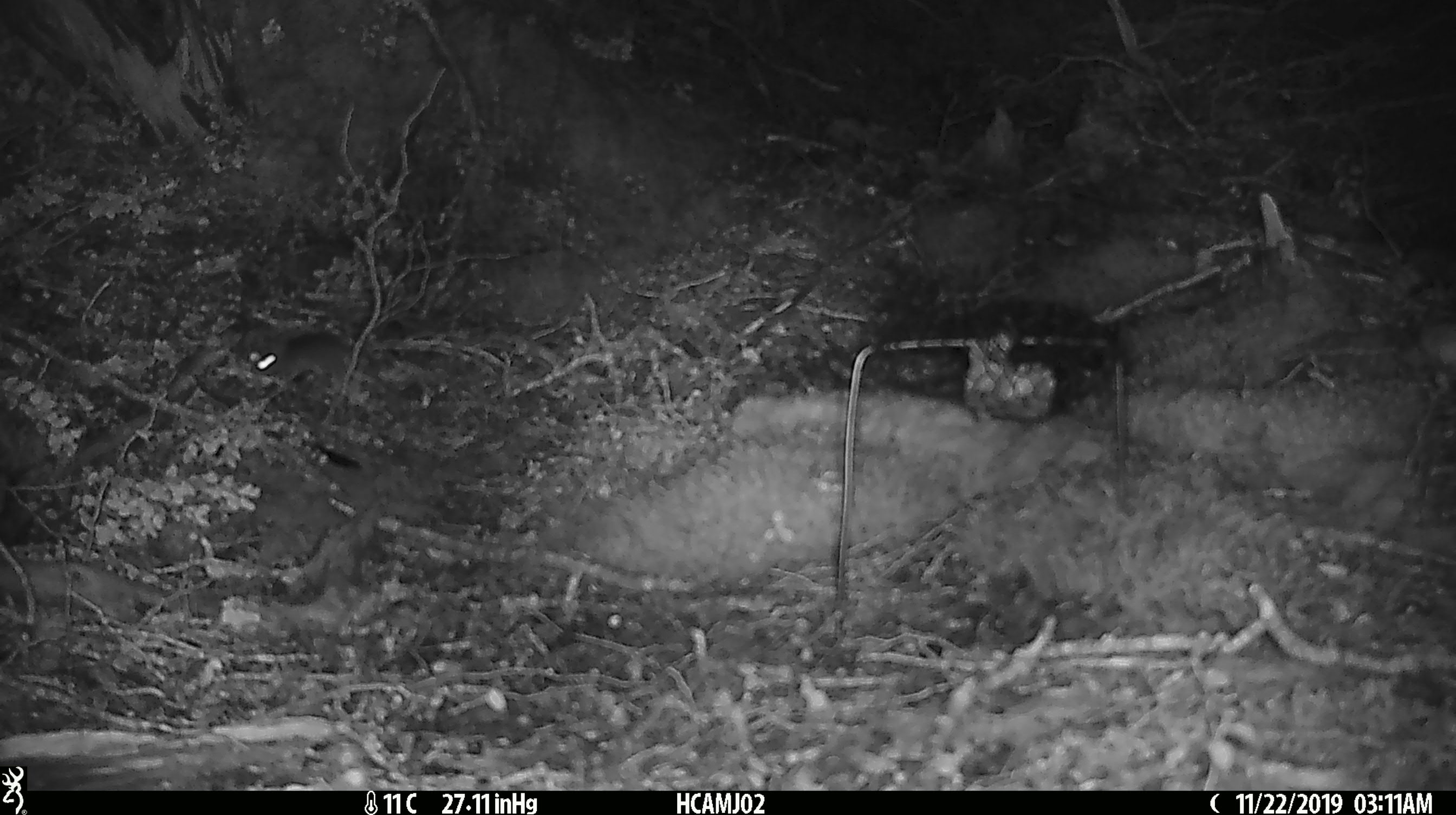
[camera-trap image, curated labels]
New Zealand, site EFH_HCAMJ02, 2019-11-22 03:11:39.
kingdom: Animalia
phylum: Chordata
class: Mammalia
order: Rodentia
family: Muridae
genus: Mus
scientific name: Mus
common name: mouse